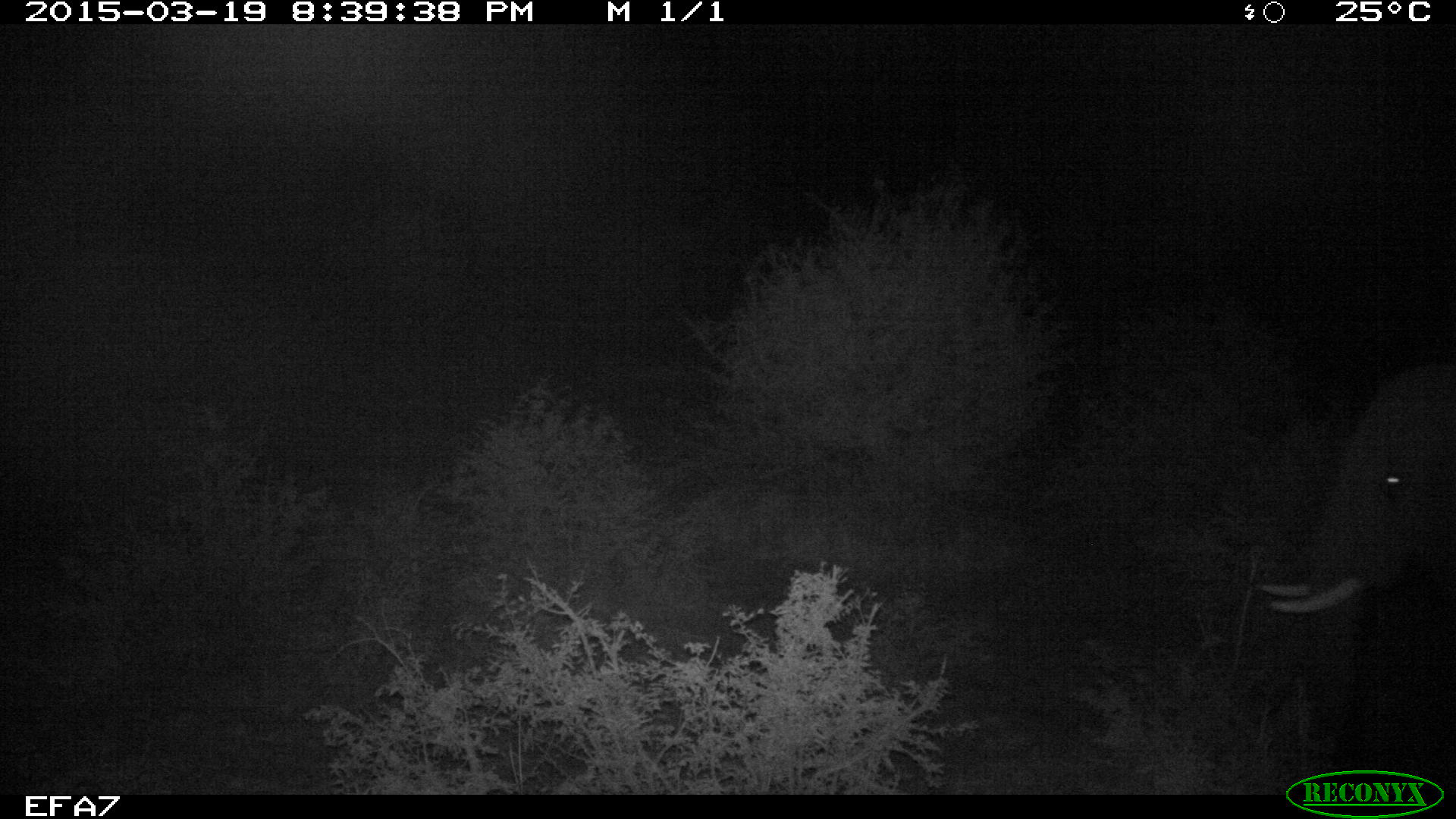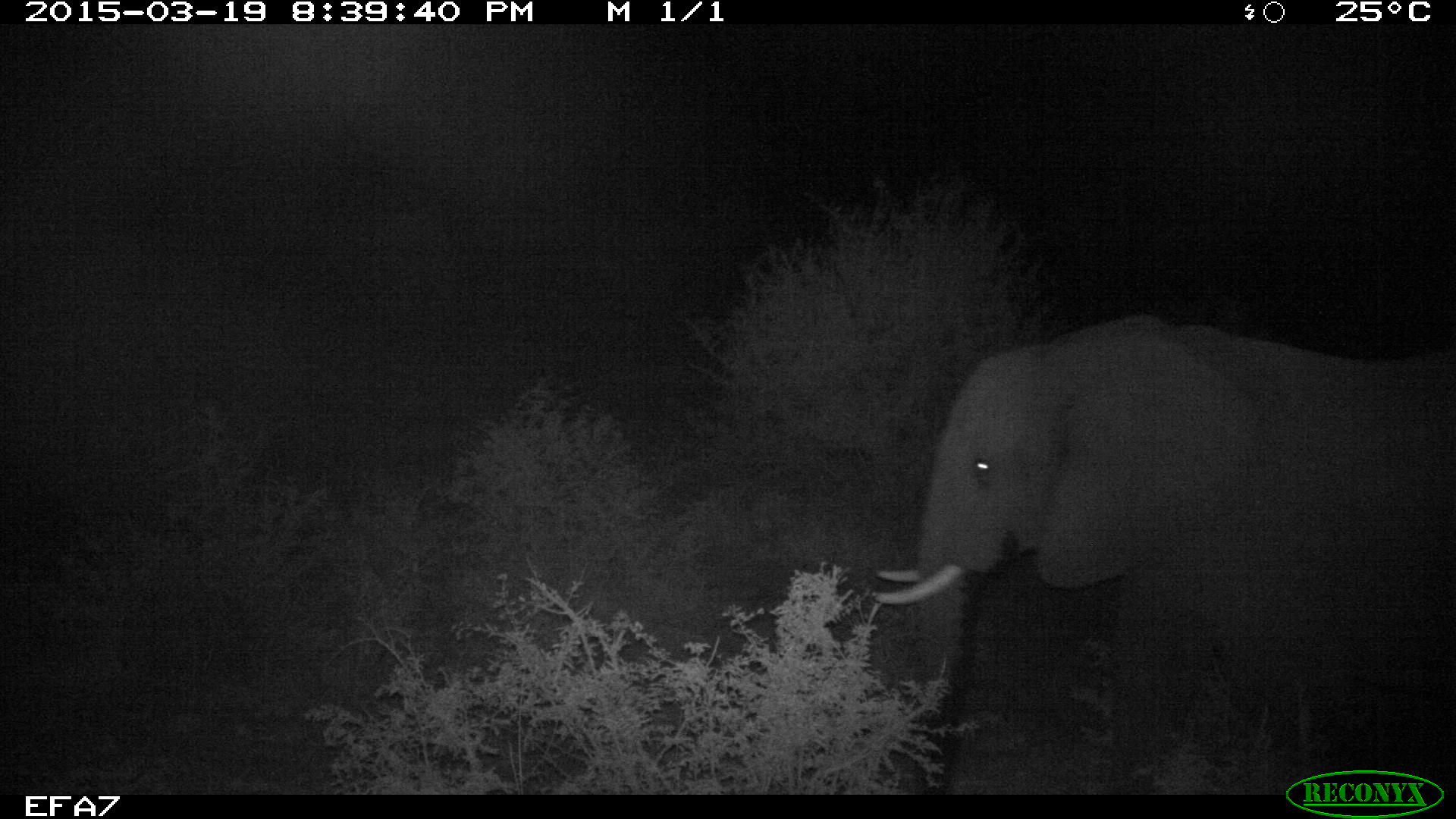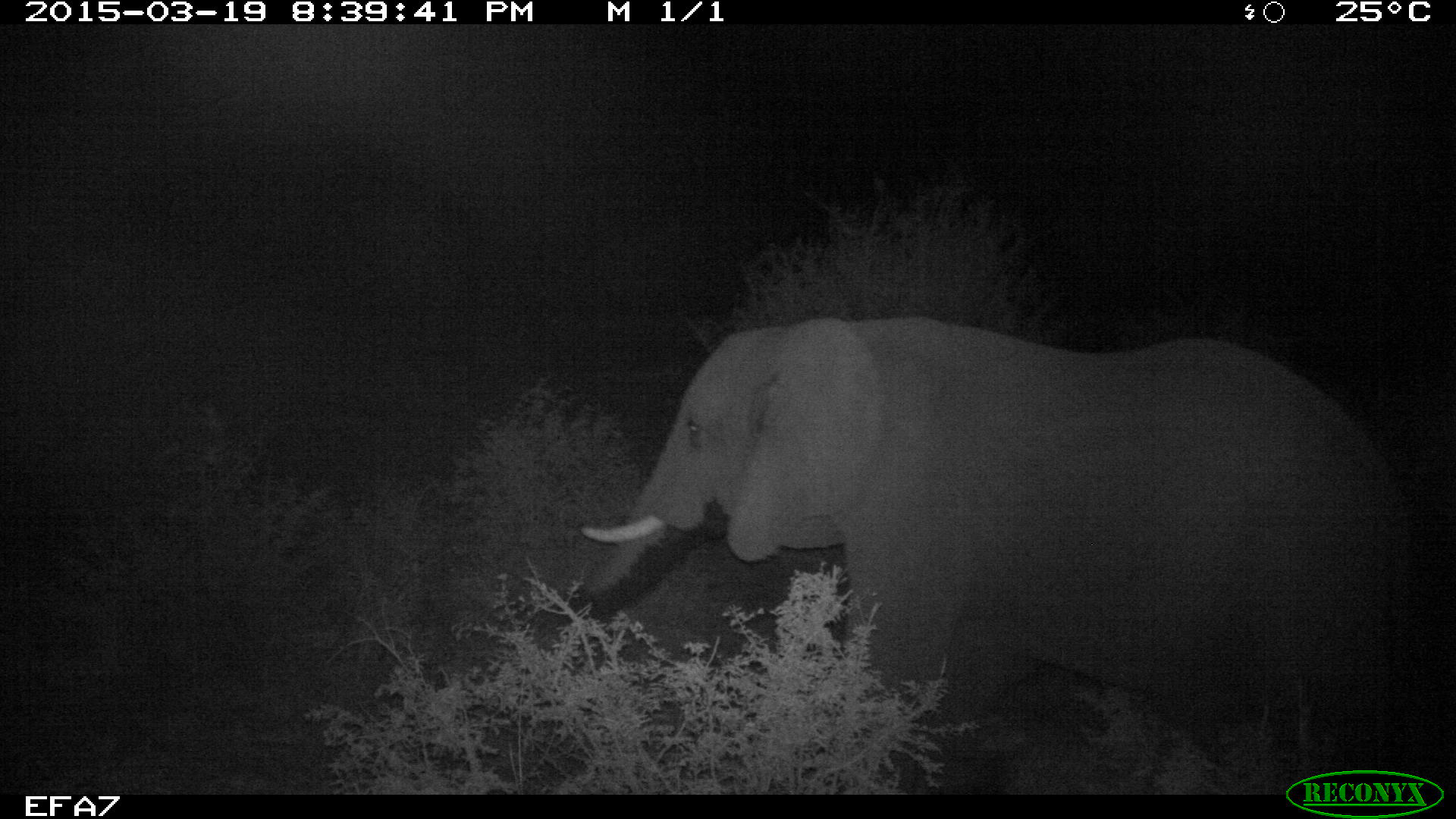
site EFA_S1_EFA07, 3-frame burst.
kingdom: Animalia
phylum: Chordata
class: Mammalia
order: Proboscidea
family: Elephantidae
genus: Loxodonta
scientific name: Loxodonta africana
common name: african bush elephant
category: elephant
Elephant (african bush elephant) (Loxodonta africana), count 1. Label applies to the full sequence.